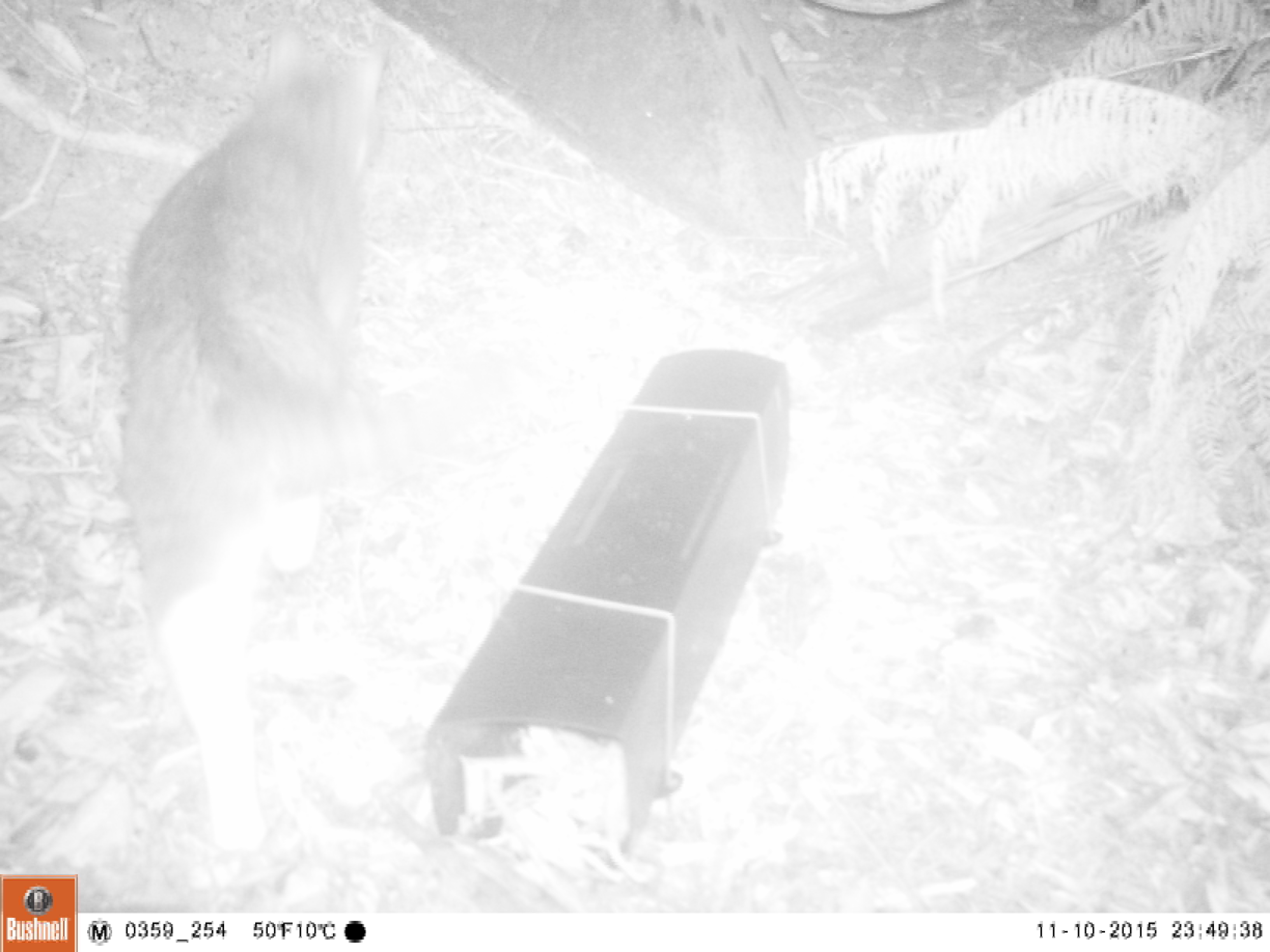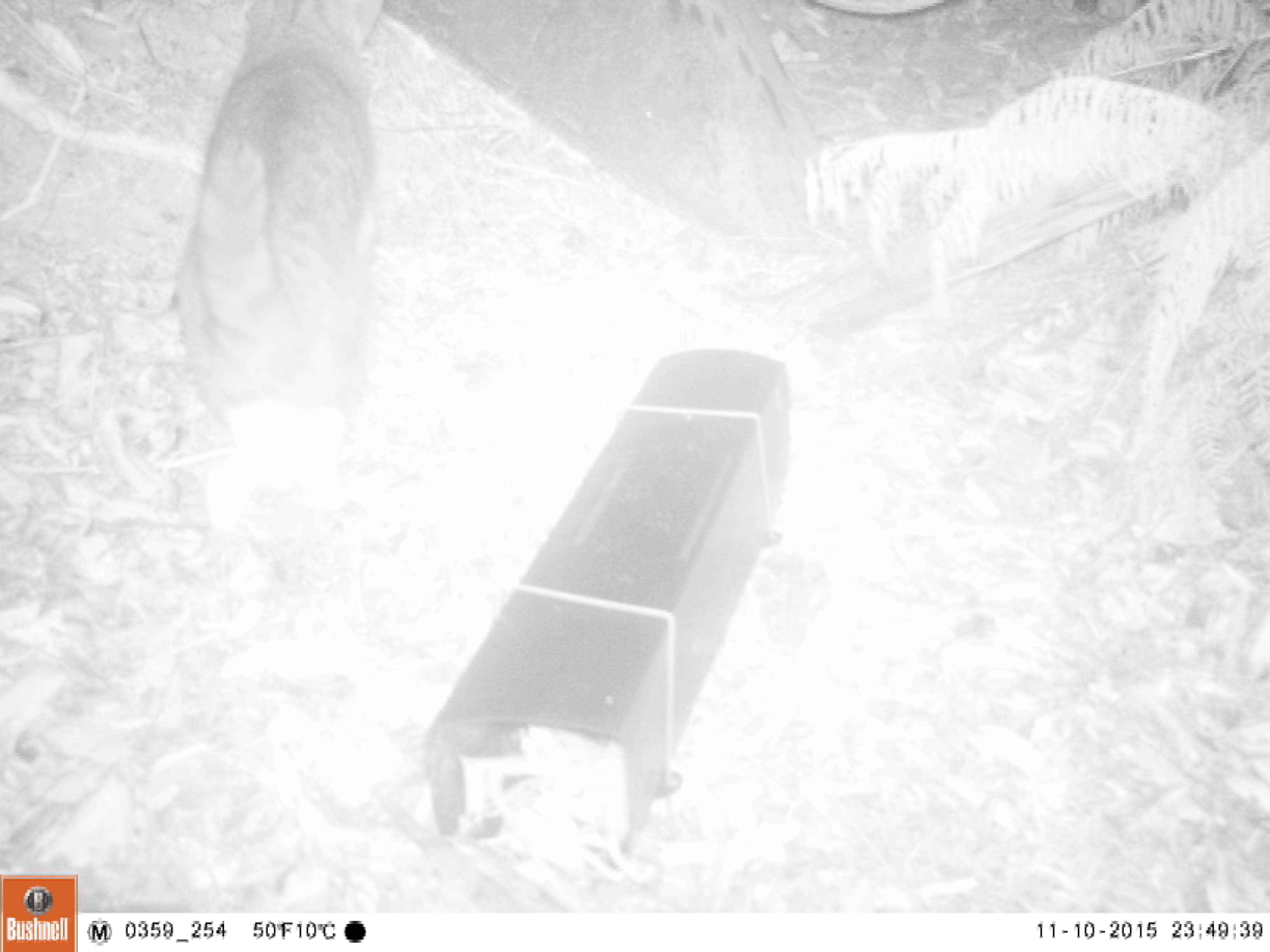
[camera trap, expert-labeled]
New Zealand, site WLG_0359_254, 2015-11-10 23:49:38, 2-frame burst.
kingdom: Animalia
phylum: Chordata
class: Mammalia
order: Carnivora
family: Felidae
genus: Felis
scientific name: Felis catus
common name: domestic cat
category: cat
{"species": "cat (domestic cat) (Felis catus)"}